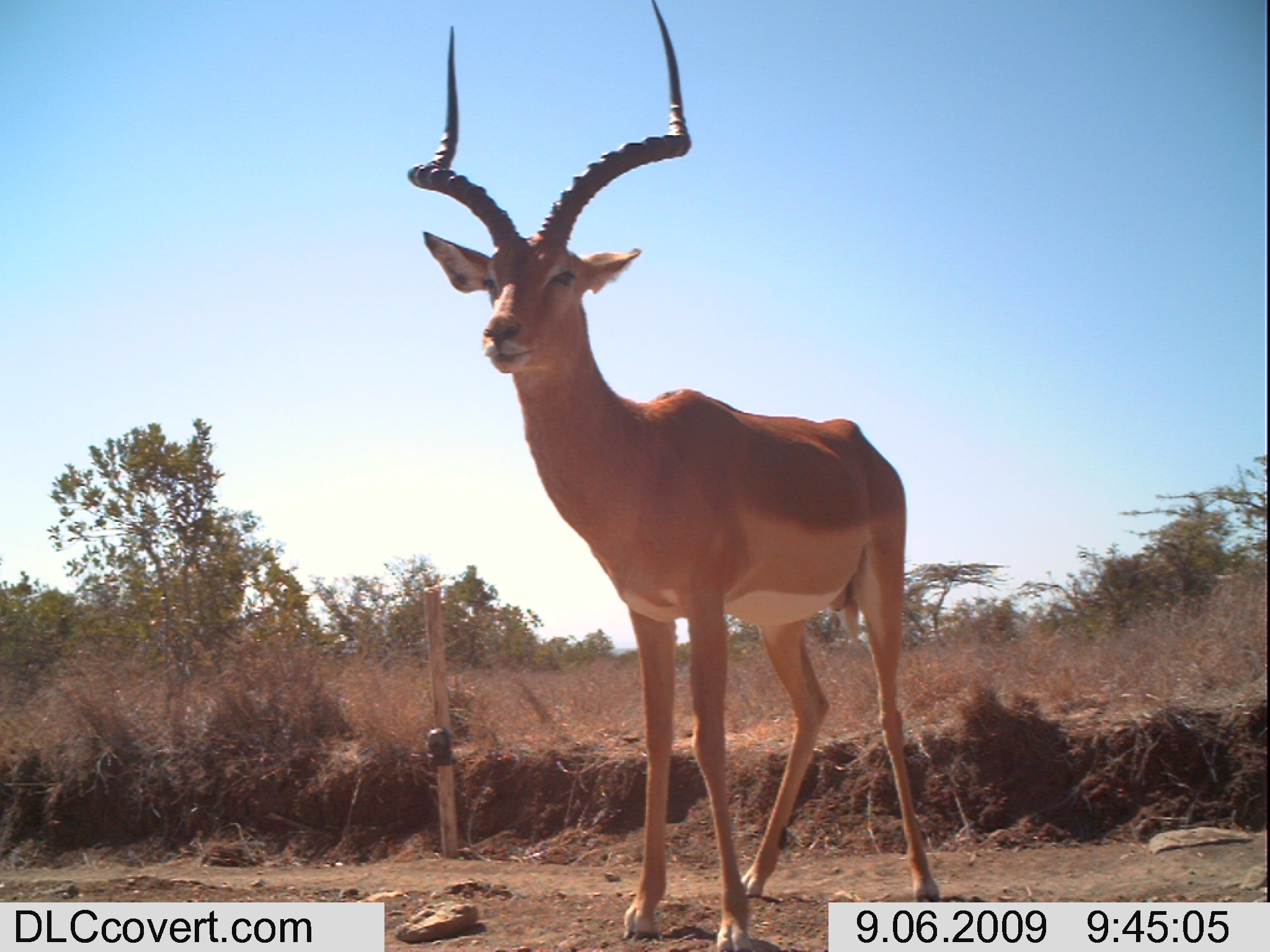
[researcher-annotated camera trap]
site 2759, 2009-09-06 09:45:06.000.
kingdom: Animalia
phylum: Chordata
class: Mammalia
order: Artiodactyla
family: Bovidae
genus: Aepyceros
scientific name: Aepyceros melampus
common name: impala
Aepyceros melampus (impala), count 1.